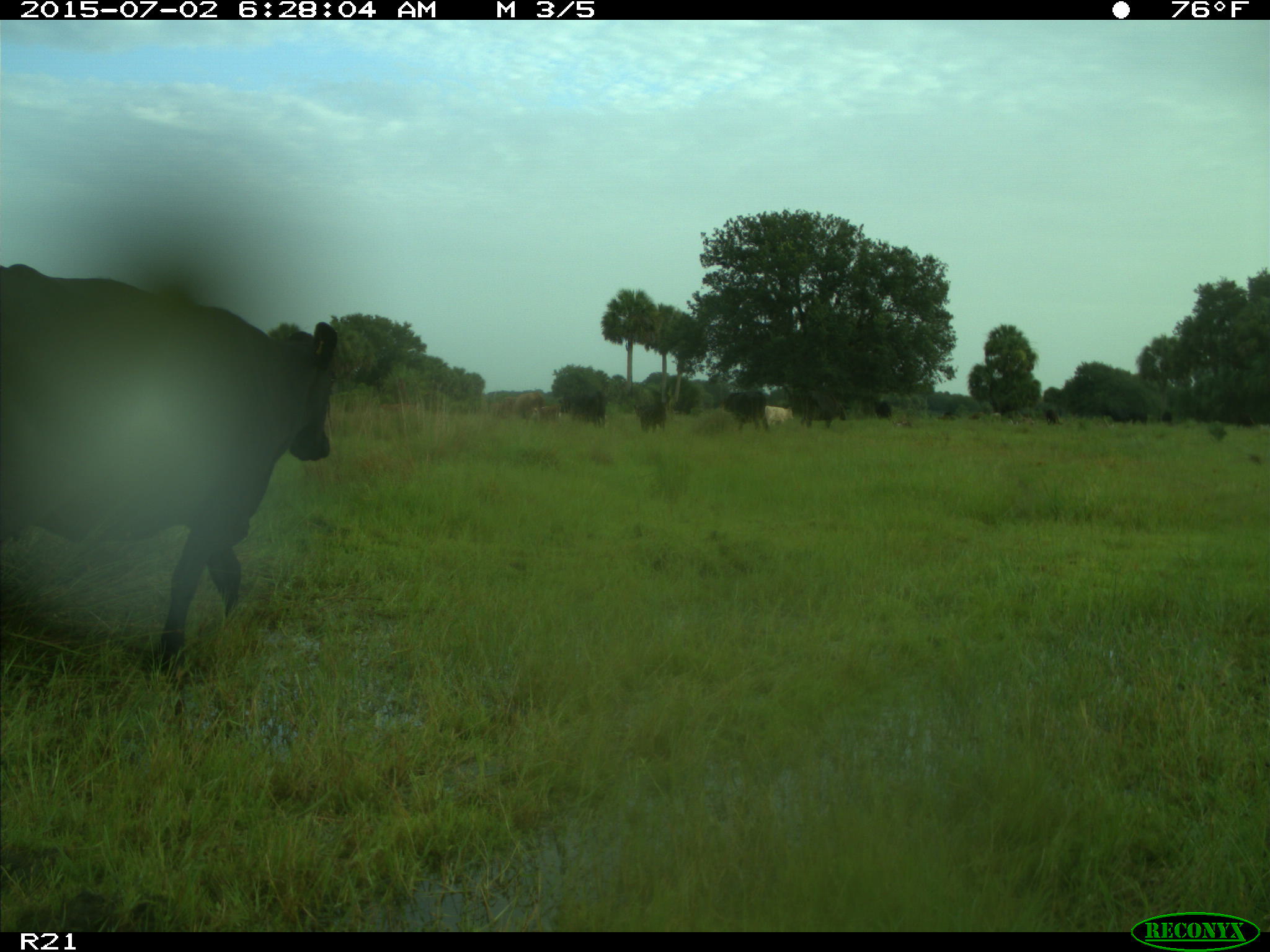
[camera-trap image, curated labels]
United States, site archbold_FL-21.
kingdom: Animalia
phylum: Chordata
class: Mammalia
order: Artiodactyla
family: Bovidae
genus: Bos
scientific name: Bos taurus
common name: domestic cow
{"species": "Bos taurus (domestic cow)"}